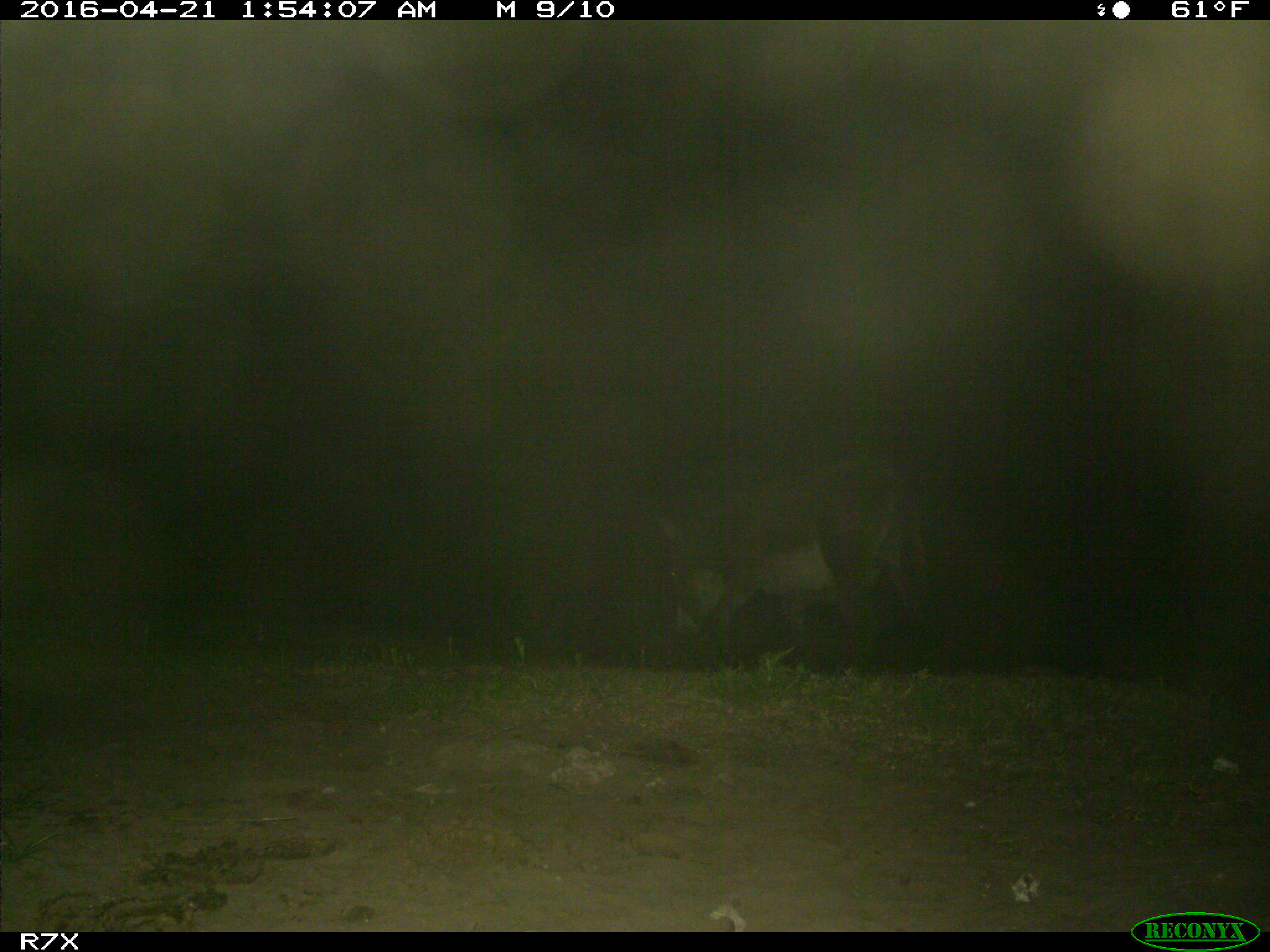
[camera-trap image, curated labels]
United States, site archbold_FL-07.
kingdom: Animalia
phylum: Chordata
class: Mammalia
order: Artiodactyla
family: Bovidae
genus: Bos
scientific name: Bos taurus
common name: domestic cow